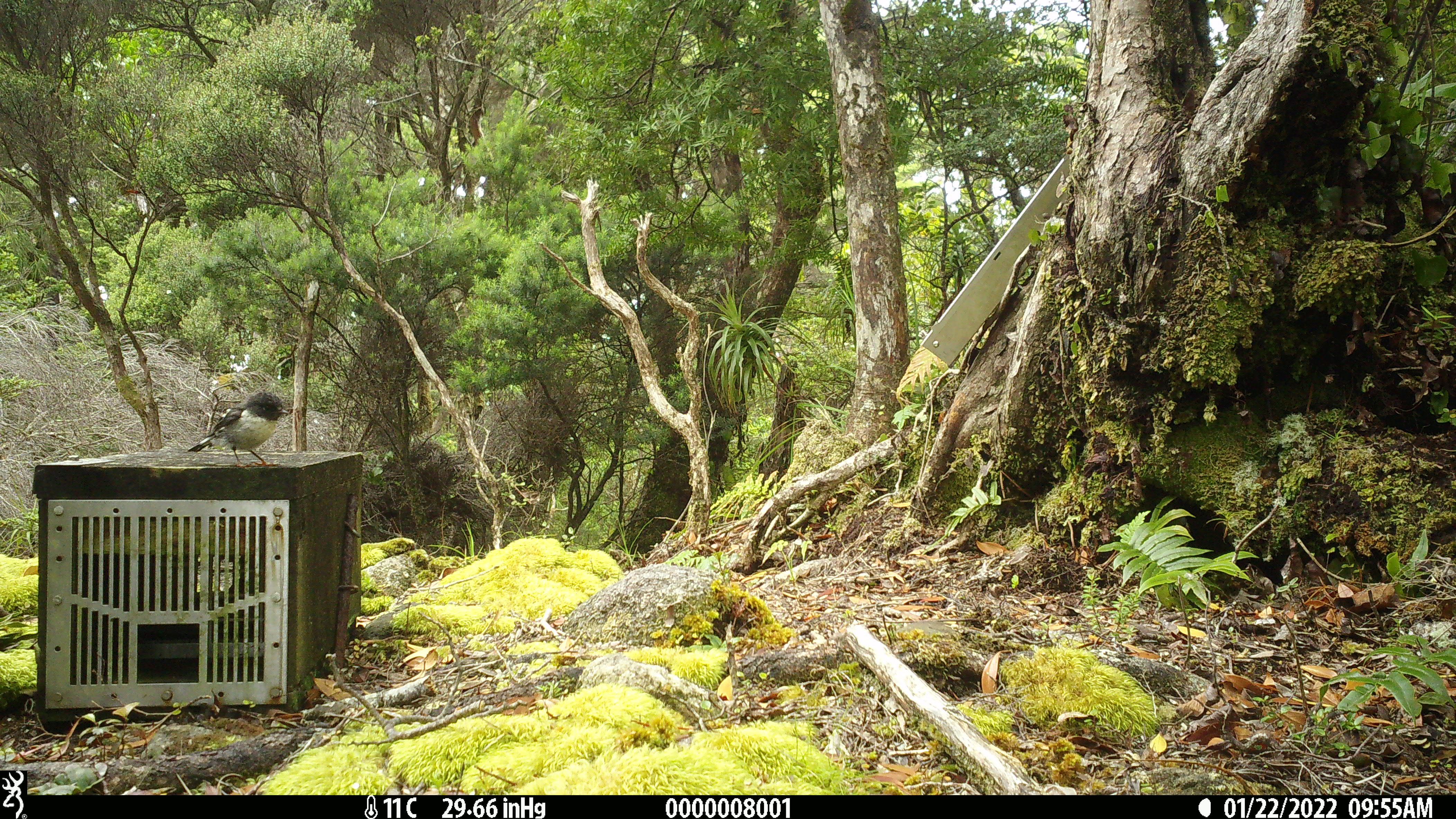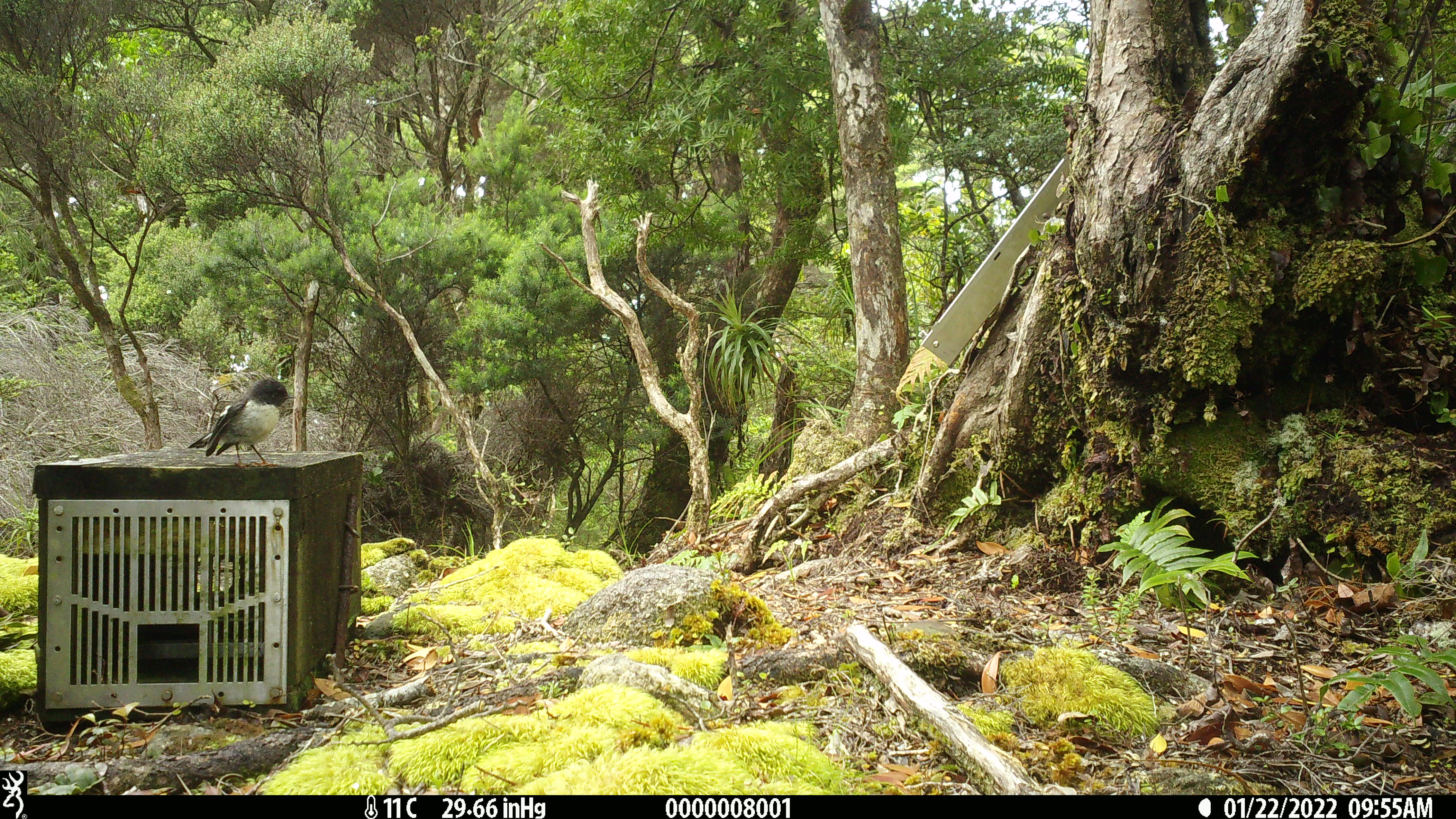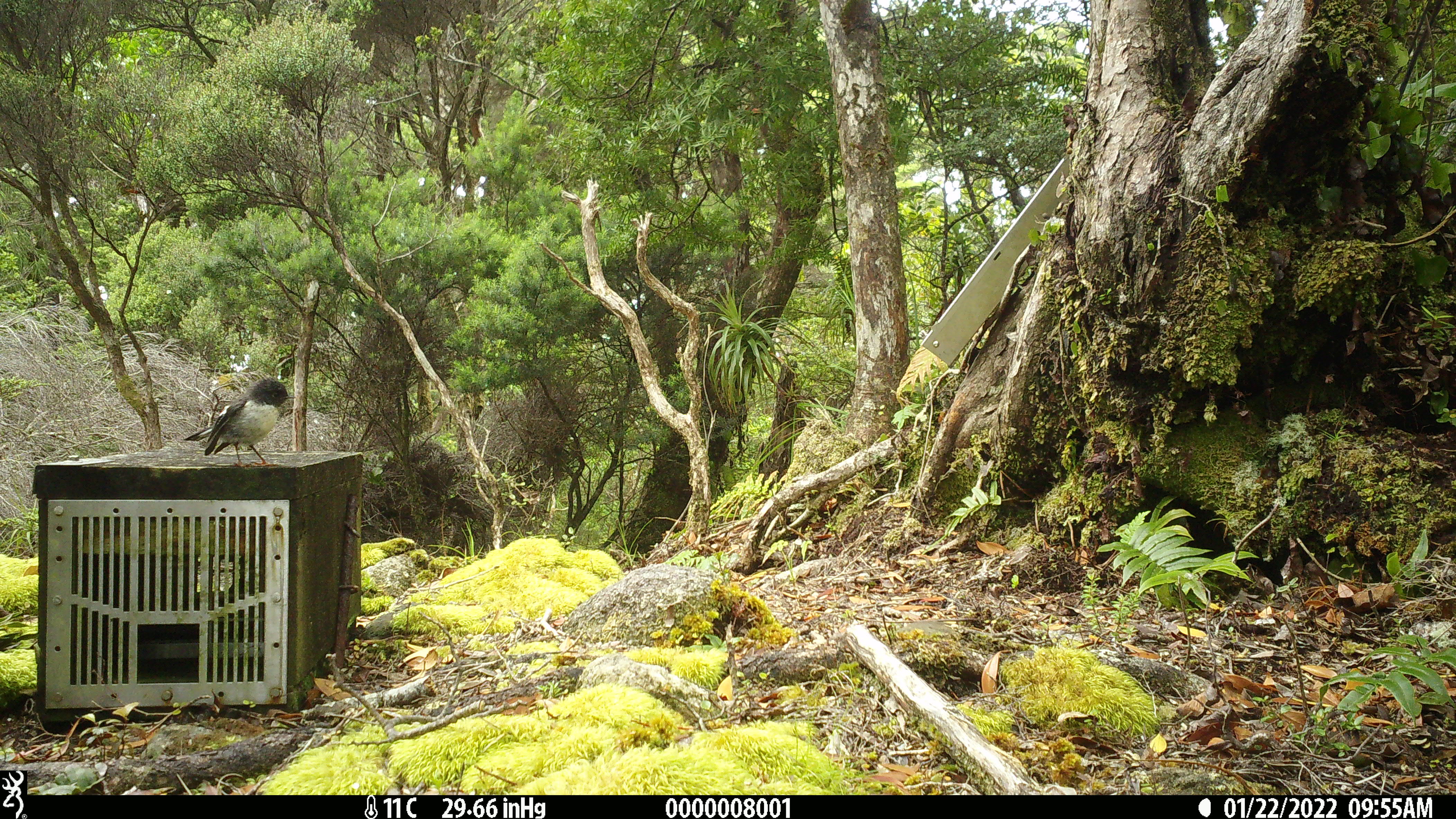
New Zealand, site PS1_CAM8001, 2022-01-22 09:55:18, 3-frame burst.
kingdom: Animalia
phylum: Chordata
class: Aves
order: Passeriformes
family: Petroicidae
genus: Petroica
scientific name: Petroica macrocephala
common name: tomtit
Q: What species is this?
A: Tomtit (Petroica macrocephala).